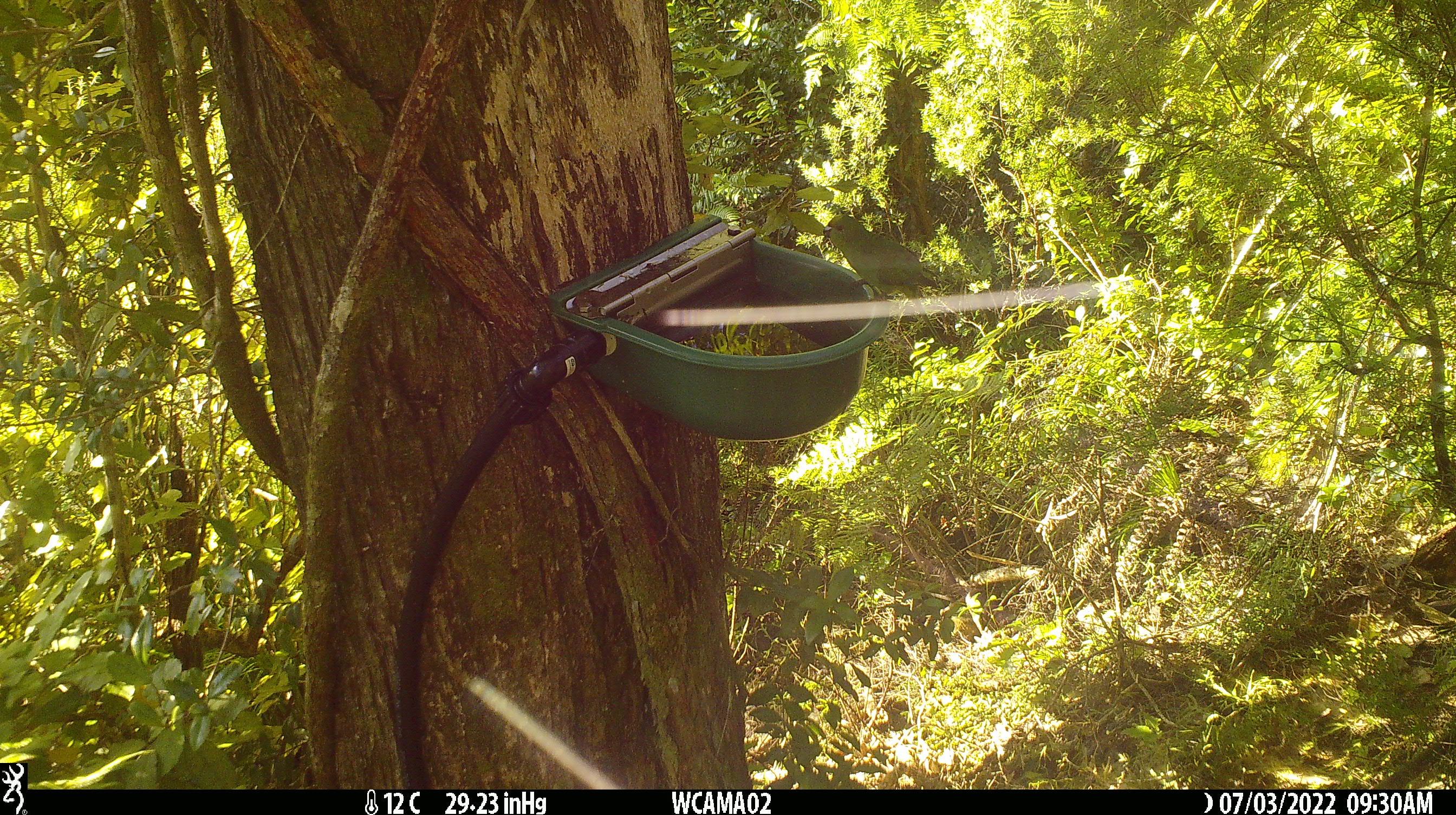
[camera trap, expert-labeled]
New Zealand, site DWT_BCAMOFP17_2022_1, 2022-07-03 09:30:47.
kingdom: Animalia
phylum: Chordata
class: Aves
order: Psittaciformes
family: Psittaculidae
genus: Cyanoramphus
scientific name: Cyanoramphus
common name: parakeet